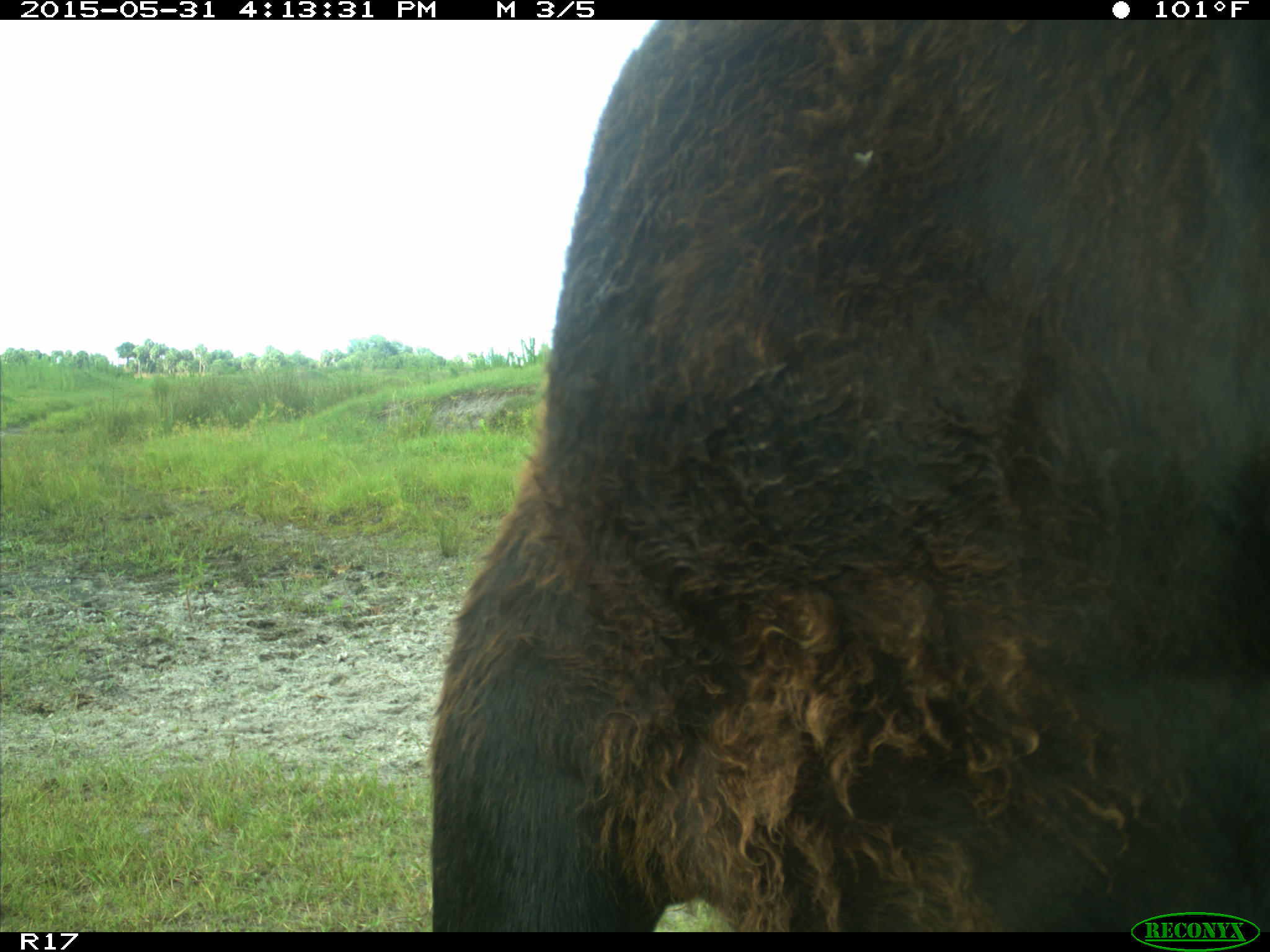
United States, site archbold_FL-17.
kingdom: Animalia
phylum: Chordata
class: Mammalia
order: Artiodactyla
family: Bovidae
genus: Bos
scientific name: Bos taurus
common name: domestic cow